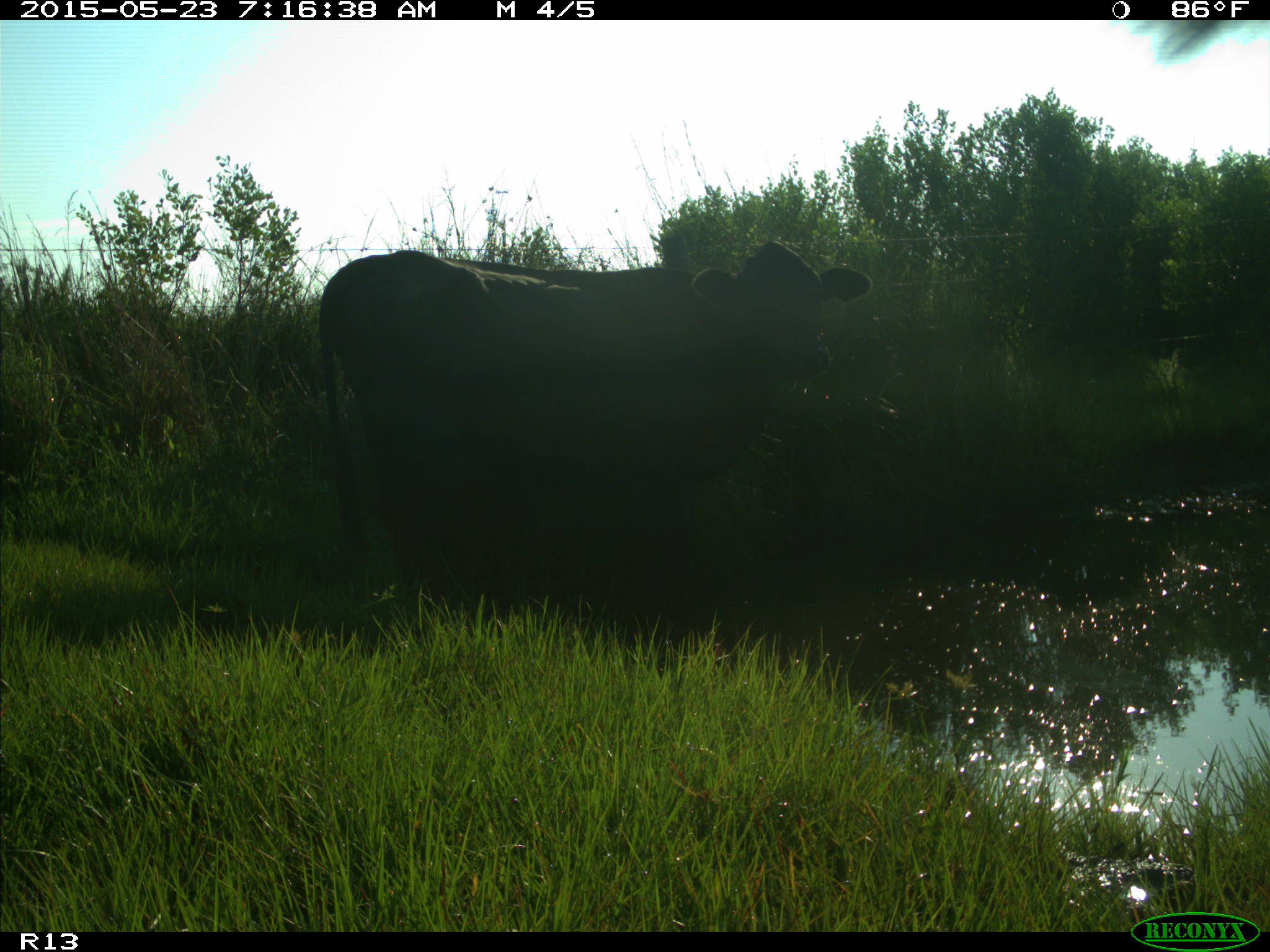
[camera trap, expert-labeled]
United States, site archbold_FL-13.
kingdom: Animalia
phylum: Chordata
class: Mammalia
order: Artiodactyla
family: Bovidae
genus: Bos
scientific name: Bos taurus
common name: domestic cow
Bos taurus (domestic cow).